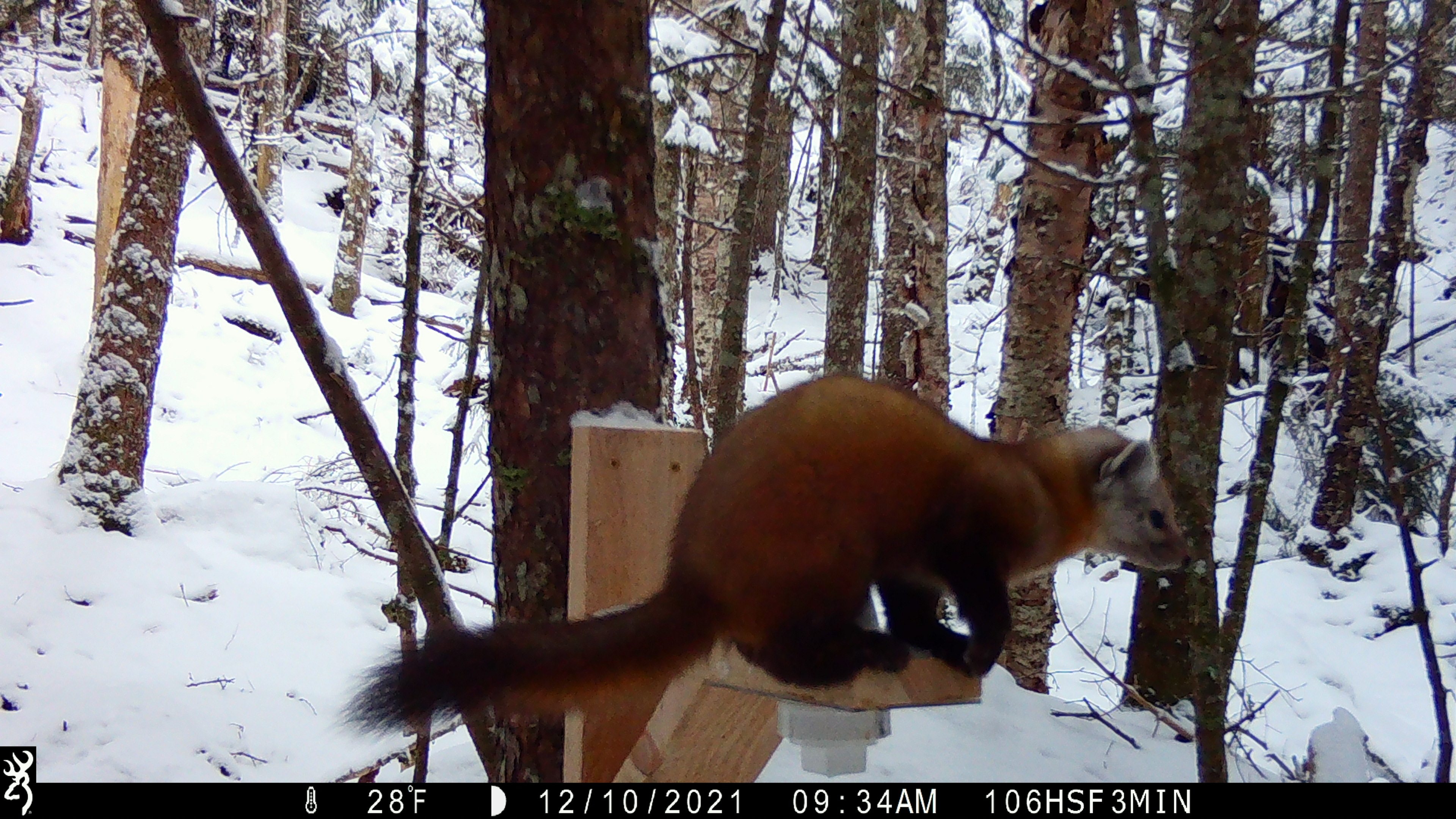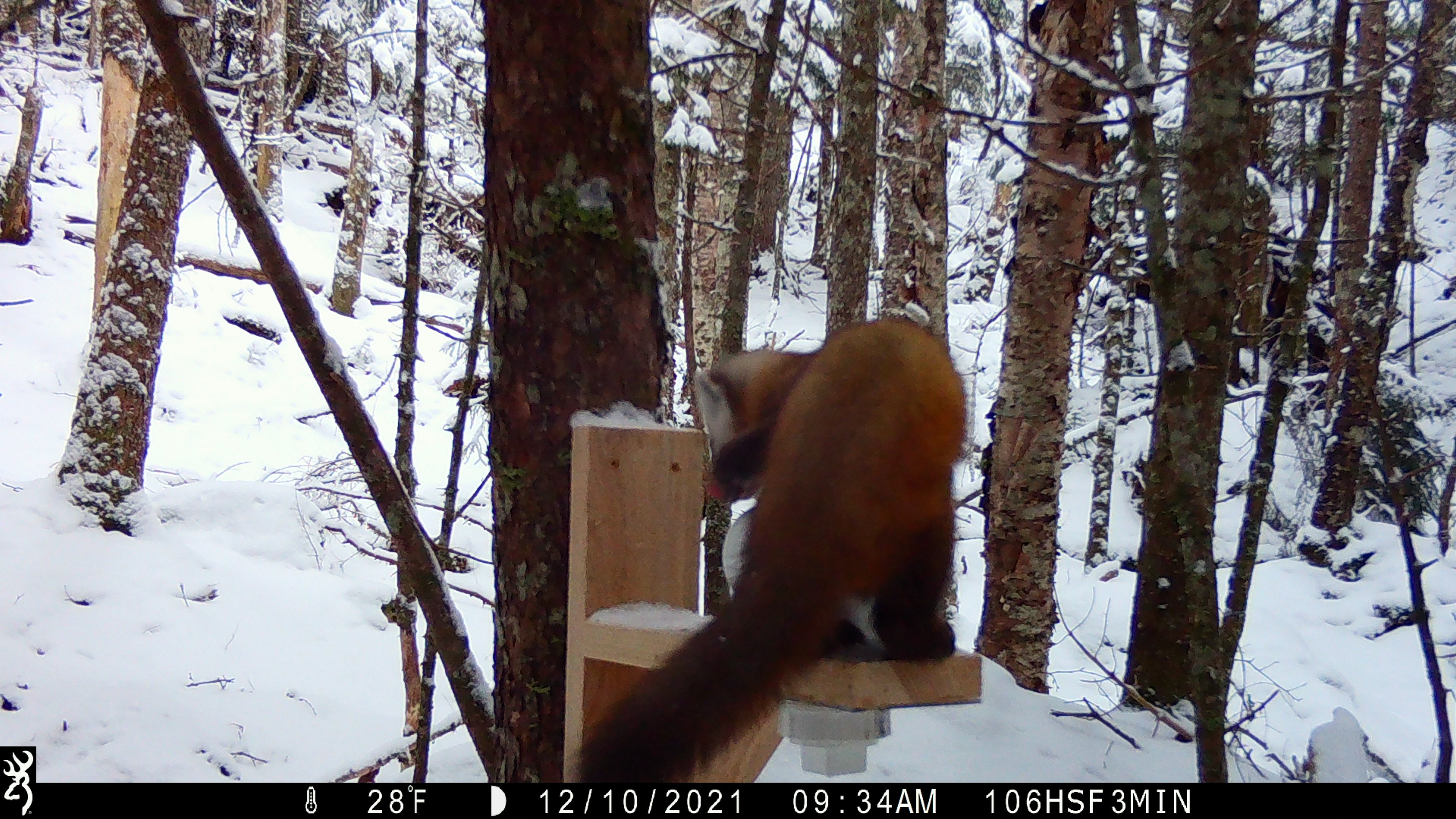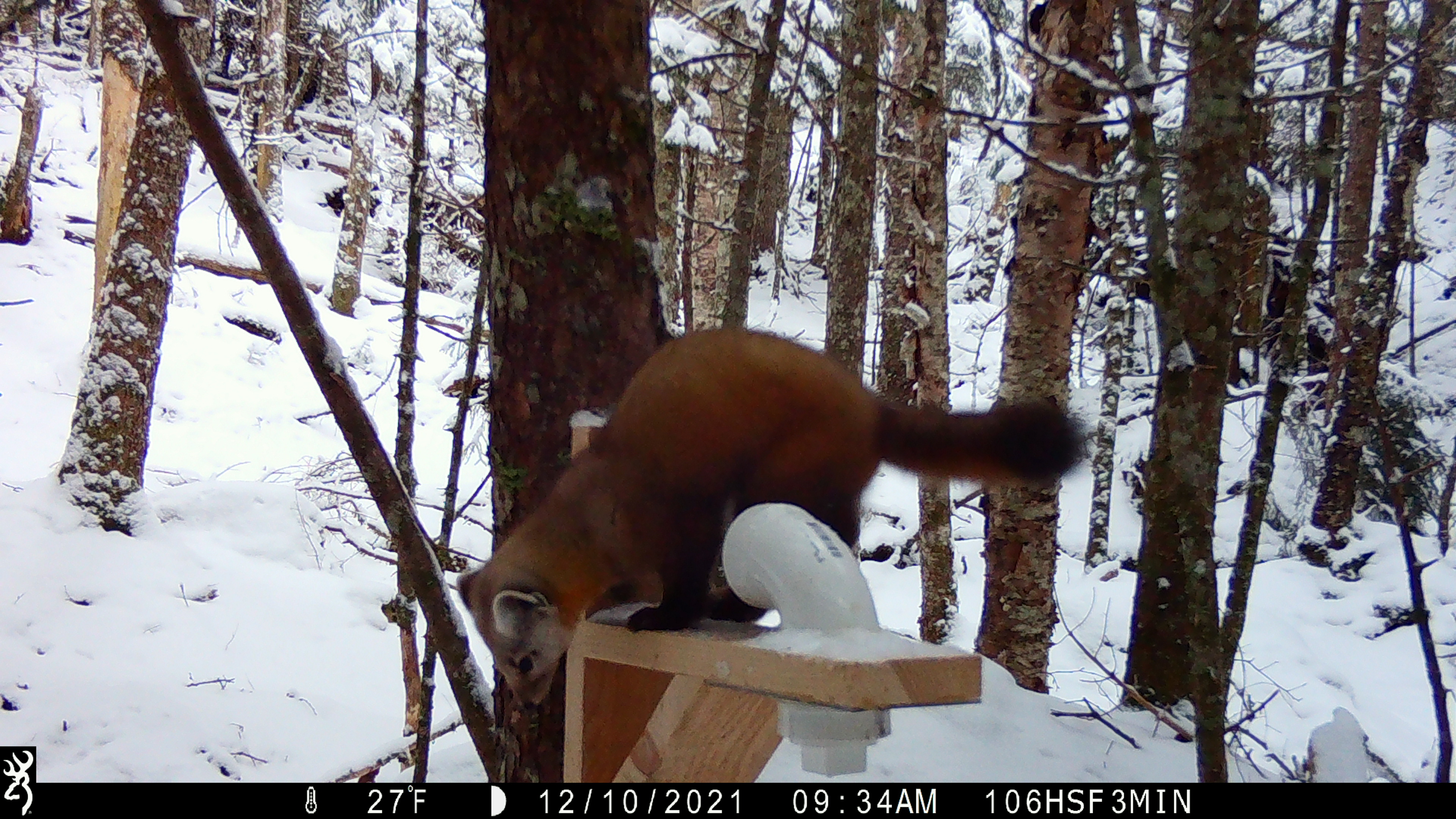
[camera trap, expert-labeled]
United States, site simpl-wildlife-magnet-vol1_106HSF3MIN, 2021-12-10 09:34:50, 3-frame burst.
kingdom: Animalia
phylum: Chordata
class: Mammalia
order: Carnivora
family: Mustelidae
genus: Martes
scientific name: Martes americana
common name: american marten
American marten (Martes americana).